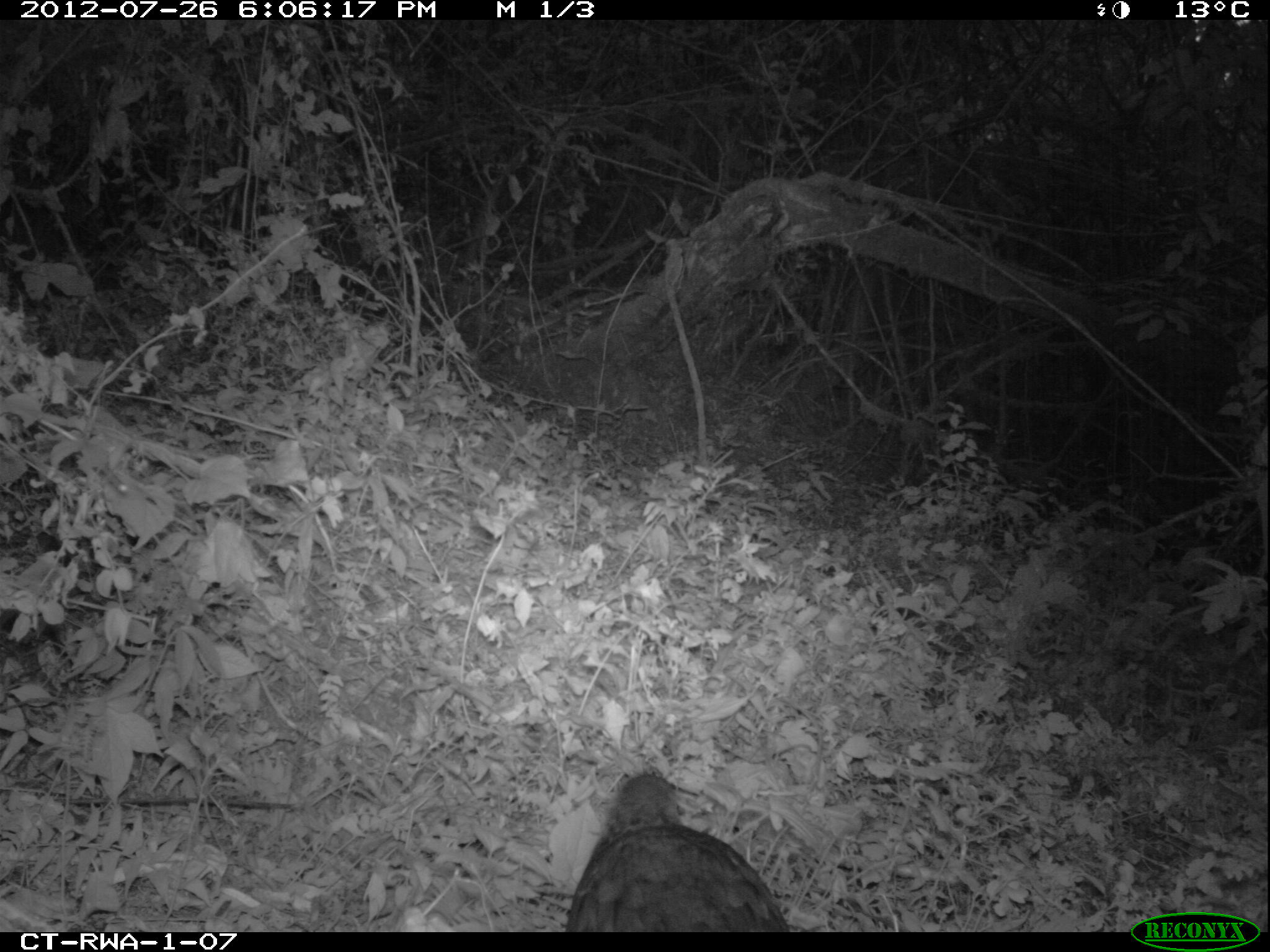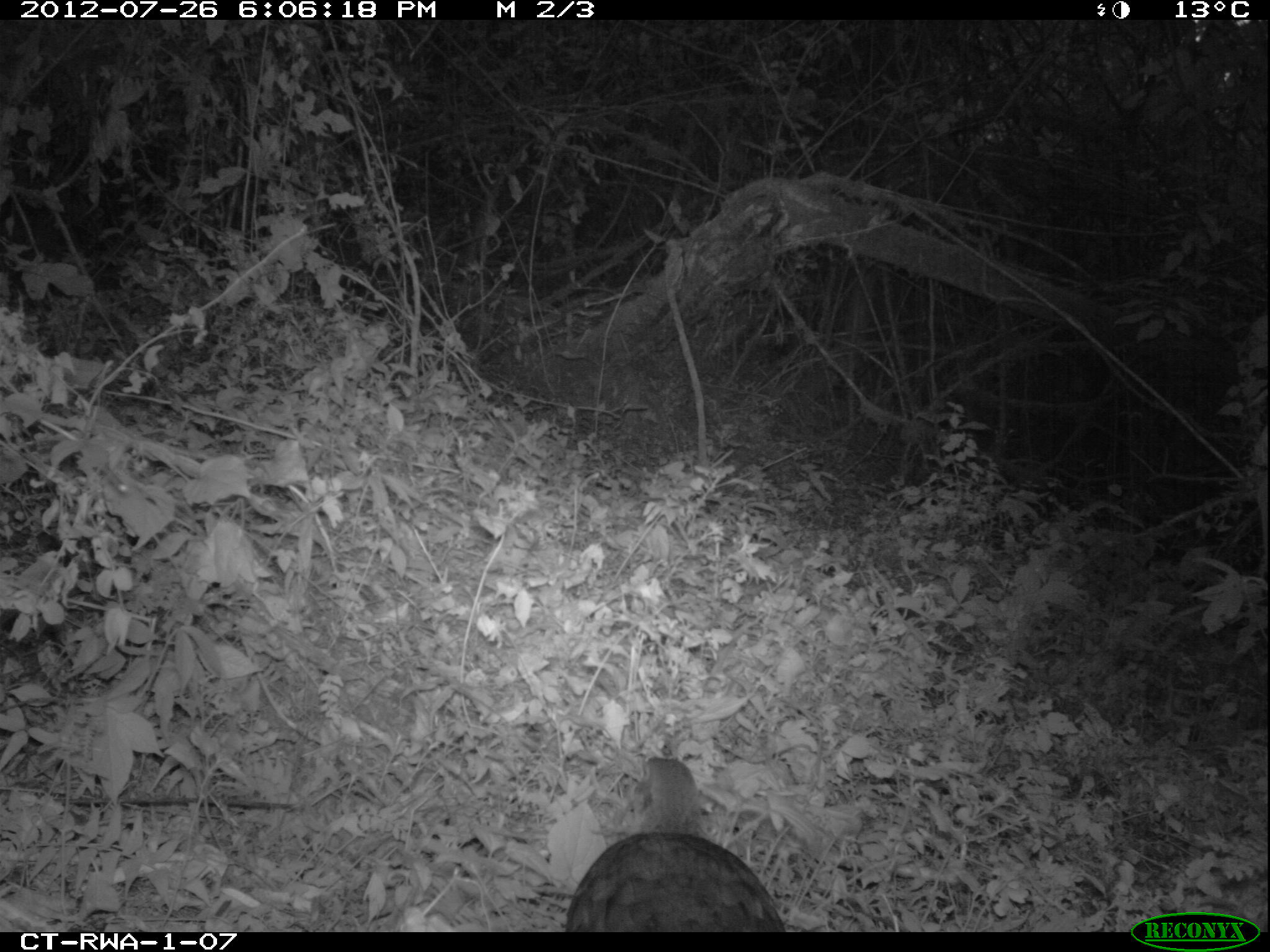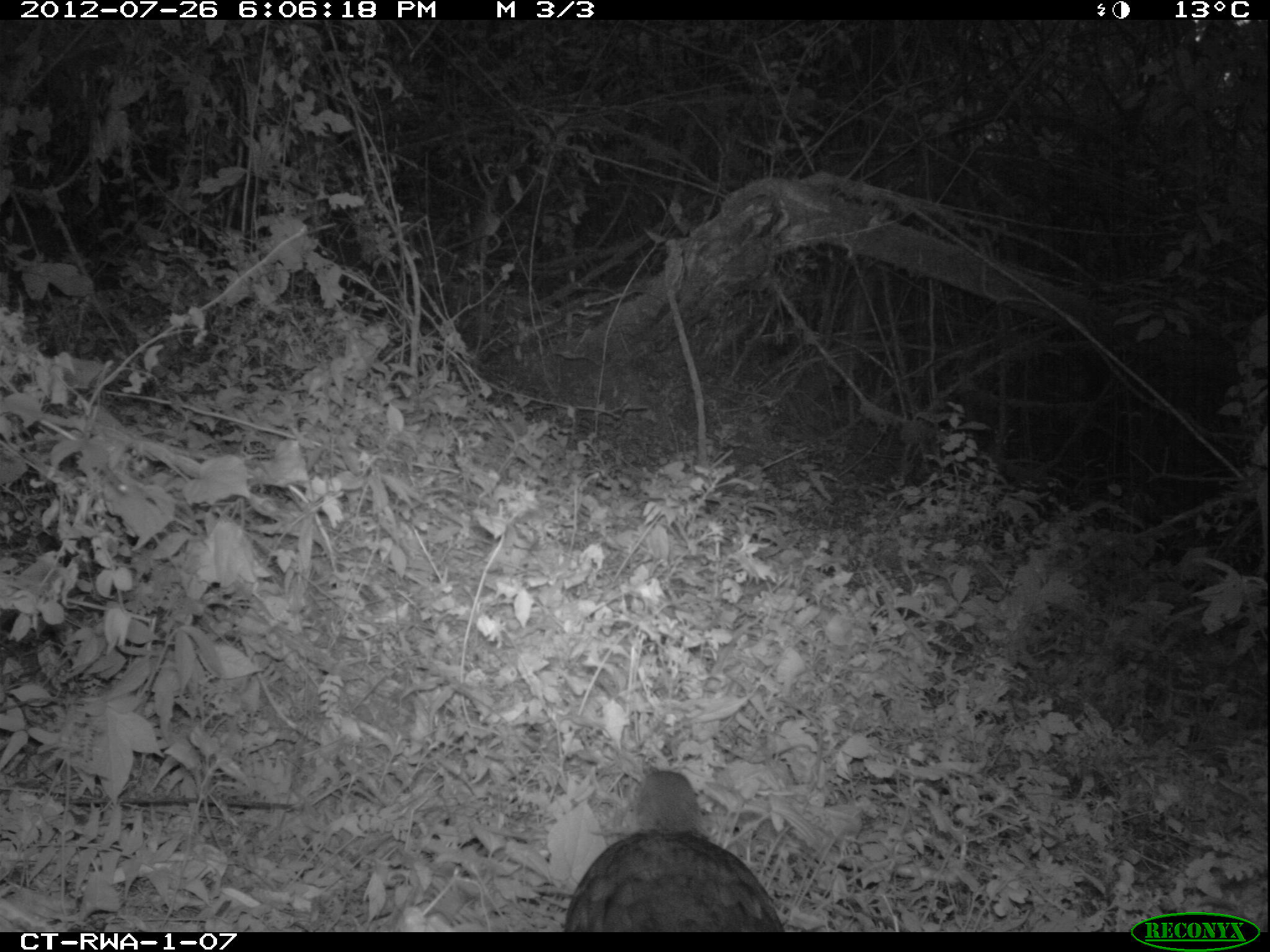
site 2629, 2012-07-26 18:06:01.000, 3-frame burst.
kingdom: Animalia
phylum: Chordata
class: Aves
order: Galliformes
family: Phasianidae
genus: Pternistis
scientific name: Pternistis nobilis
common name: handsome francolin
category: francolinus nobilis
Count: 1.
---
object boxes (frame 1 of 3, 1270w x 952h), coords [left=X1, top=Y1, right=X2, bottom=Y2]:
francolinus nobilis: [left=563, top=767, right=786, bottom=934]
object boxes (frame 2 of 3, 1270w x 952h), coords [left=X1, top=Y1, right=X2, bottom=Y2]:
francolinus nobilis: [left=564, top=754, right=785, bottom=932]